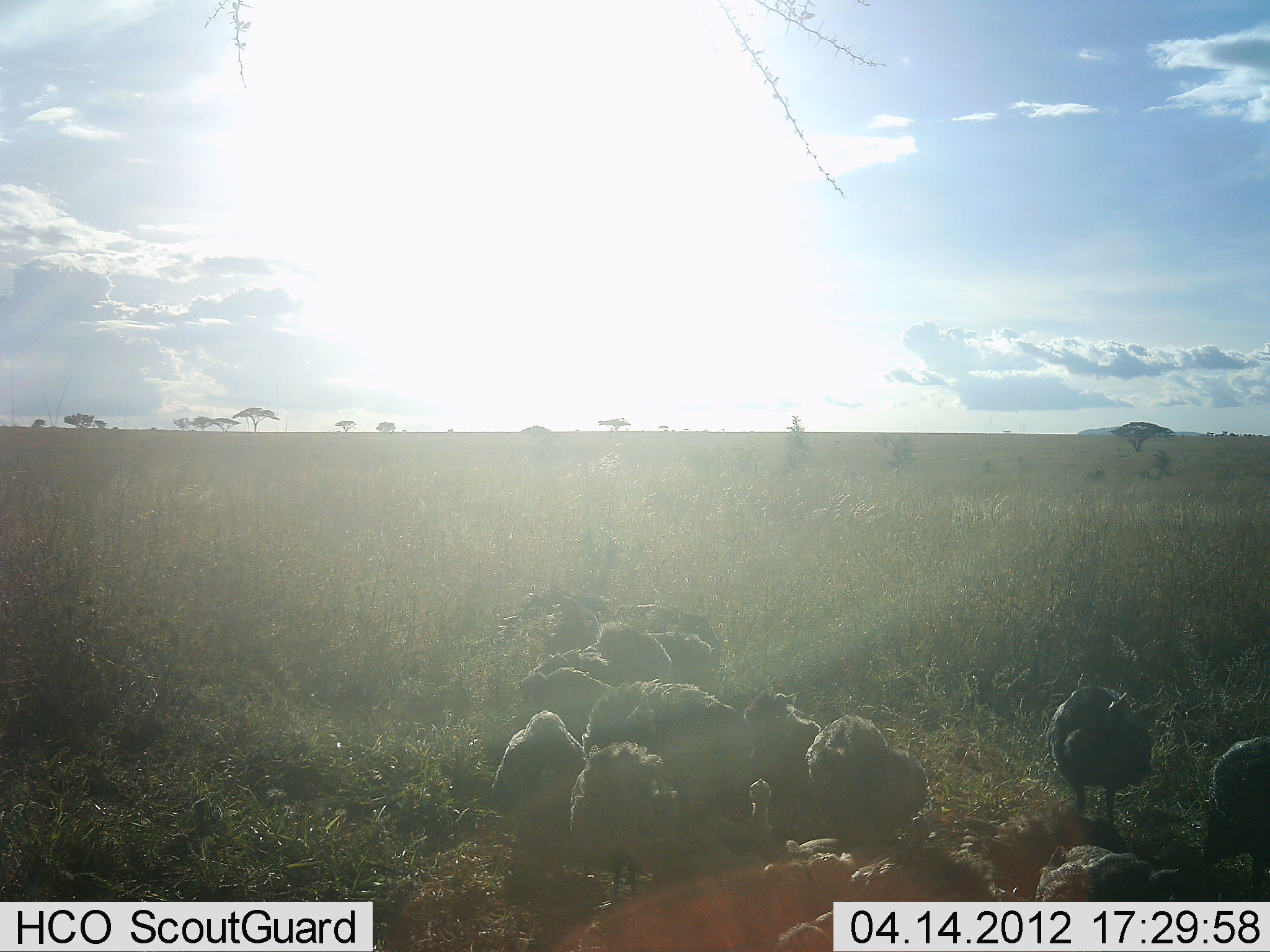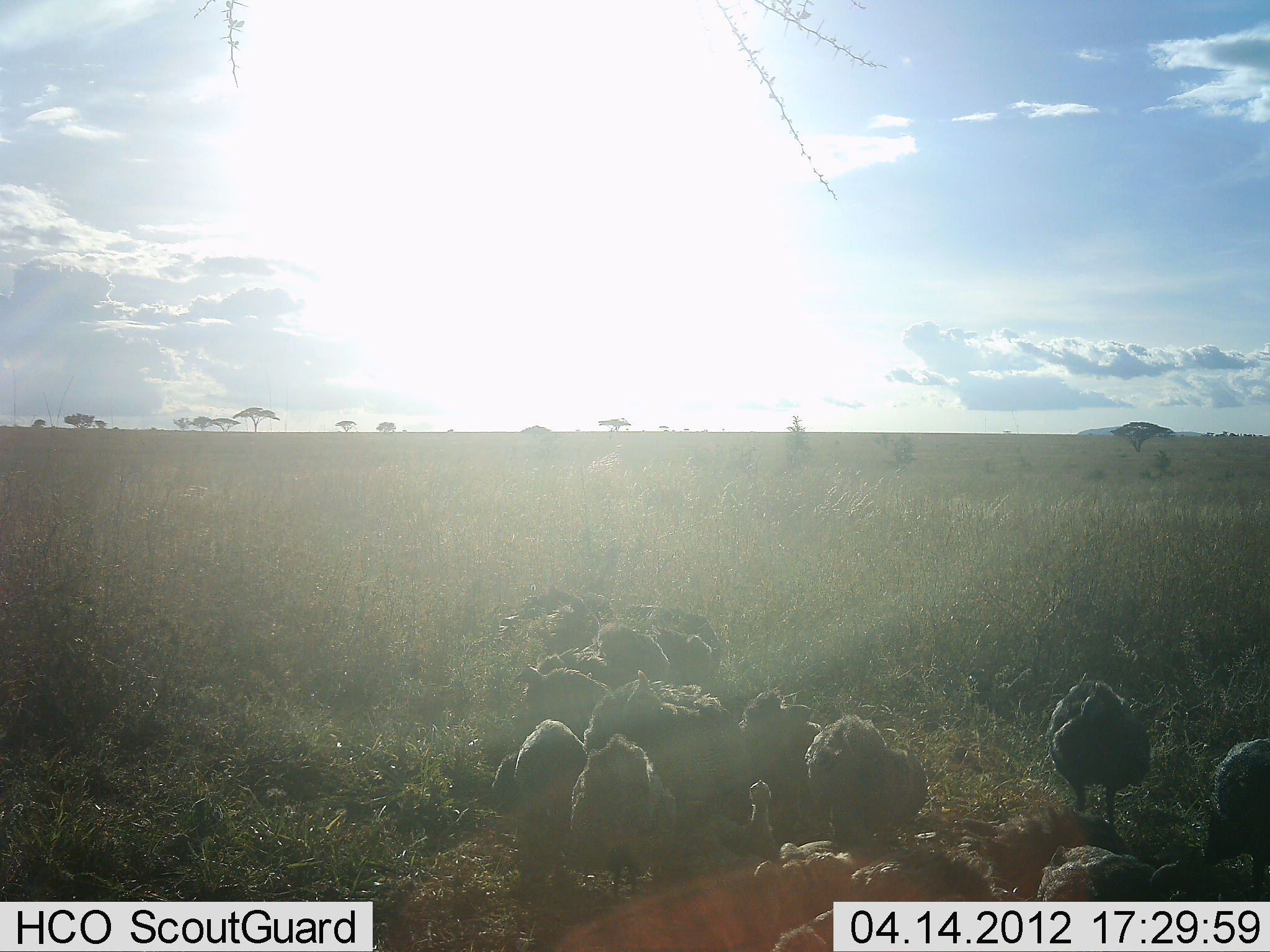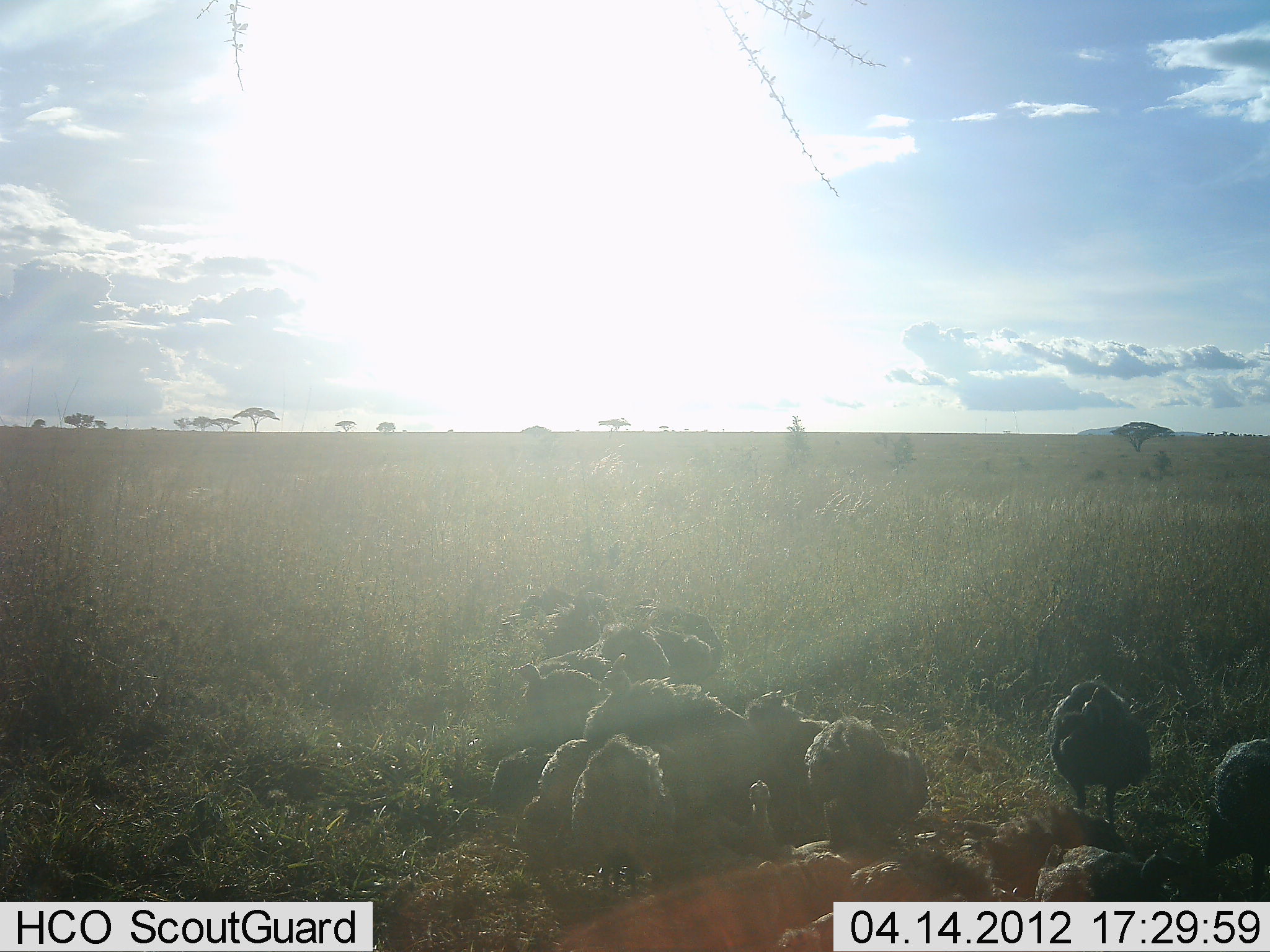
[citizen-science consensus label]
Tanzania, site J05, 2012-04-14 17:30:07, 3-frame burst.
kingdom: Animalia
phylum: Chordata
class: Aves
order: Galliformes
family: Numididae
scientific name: Numididae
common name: guinea fowl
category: guineafowl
Guineafowl (guinea fowl) (Numididae), count 11-50. Behavior (volunteer vote fractions): standing 57%, resting 13%, moving 17%, interacting 4%. Young present (vote fraction): 4%. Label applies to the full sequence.